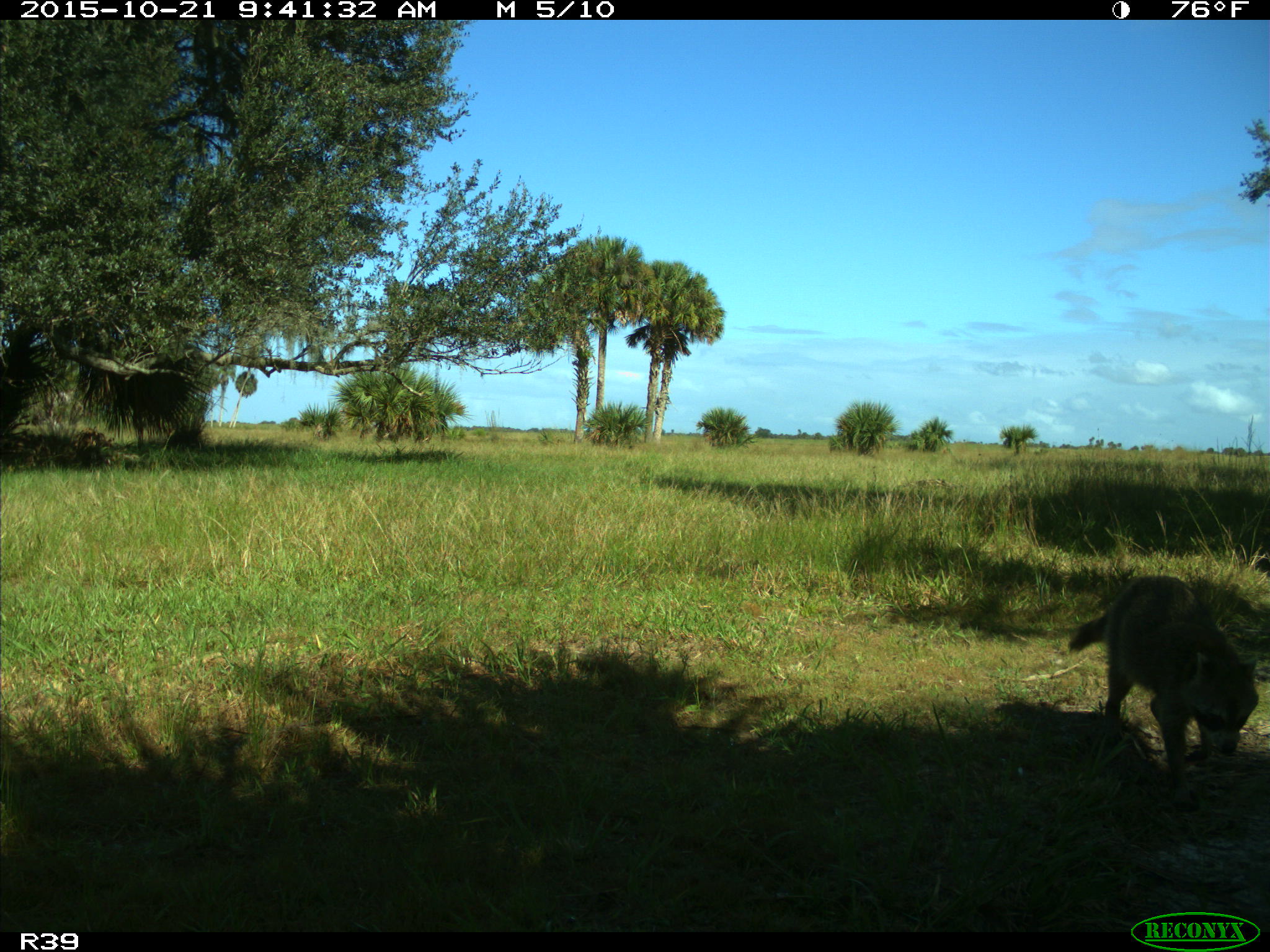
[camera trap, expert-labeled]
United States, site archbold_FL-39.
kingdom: Animalia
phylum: Chordata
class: Mammalia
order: Carnivora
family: Procyonidae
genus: Procyon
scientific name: Procyon lotor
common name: common raccoon